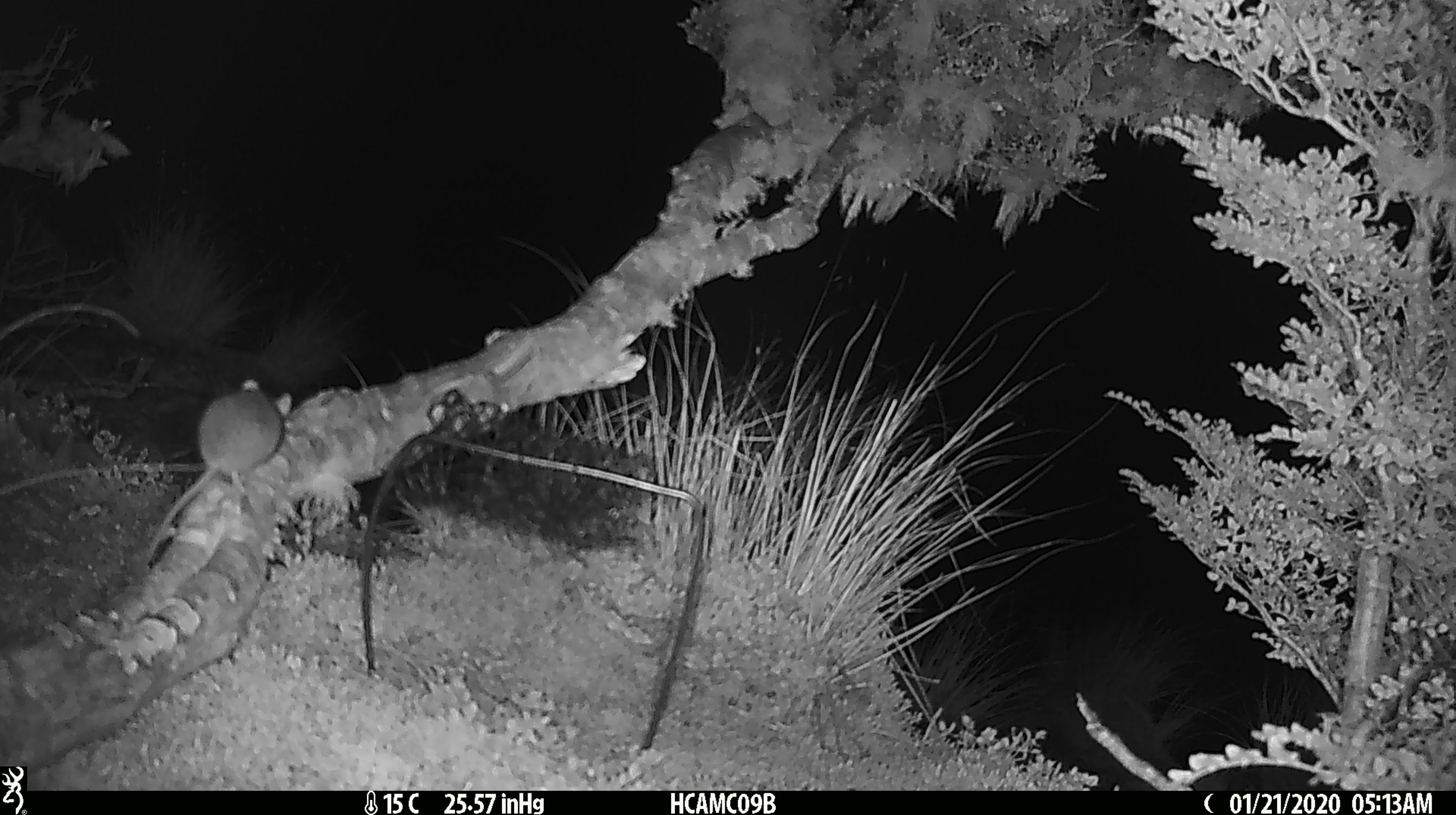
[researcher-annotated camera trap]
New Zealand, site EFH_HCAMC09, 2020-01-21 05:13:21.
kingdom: Animalia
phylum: Chordata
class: Mammalia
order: Rodentia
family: Muridae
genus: Mus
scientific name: Mus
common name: mouse